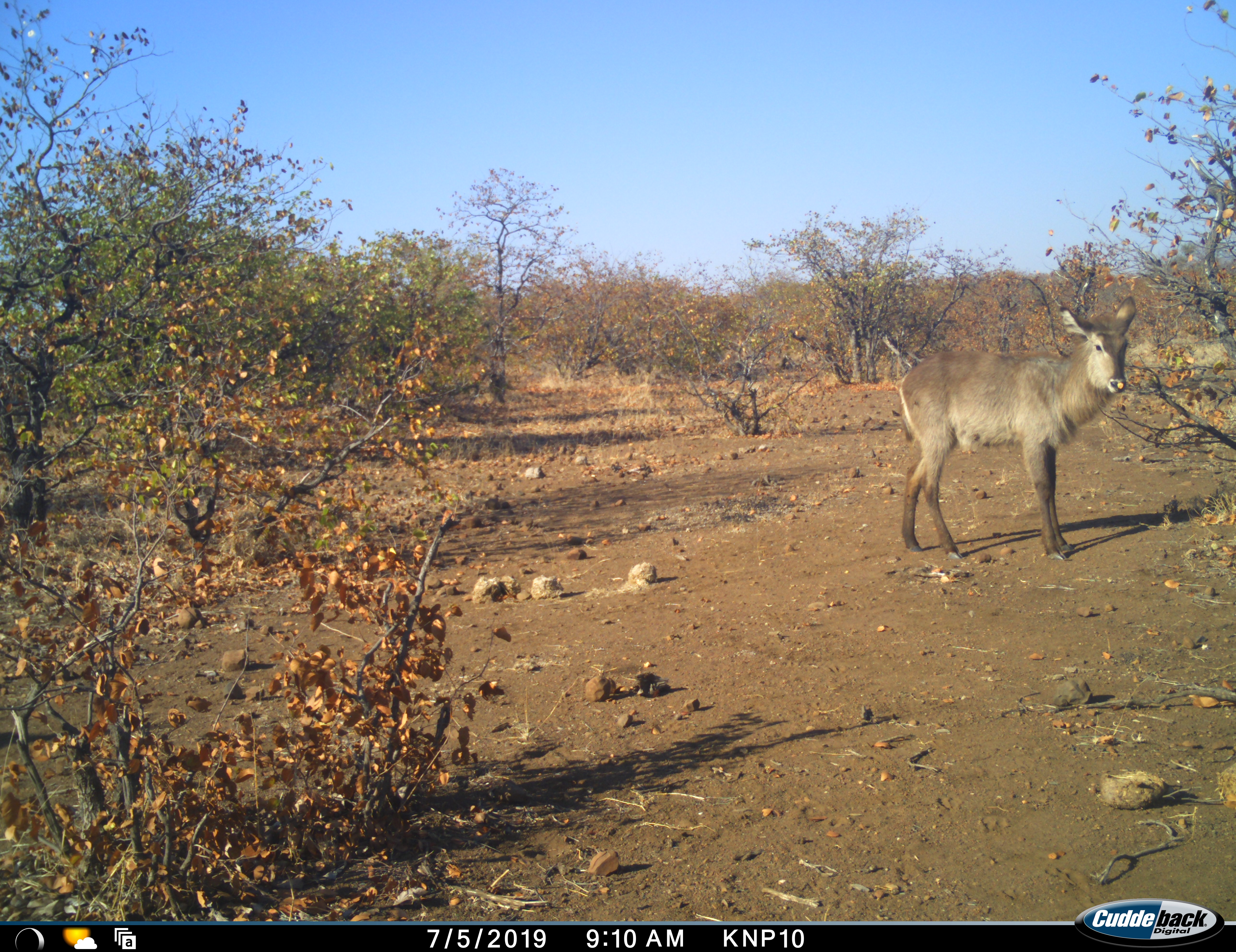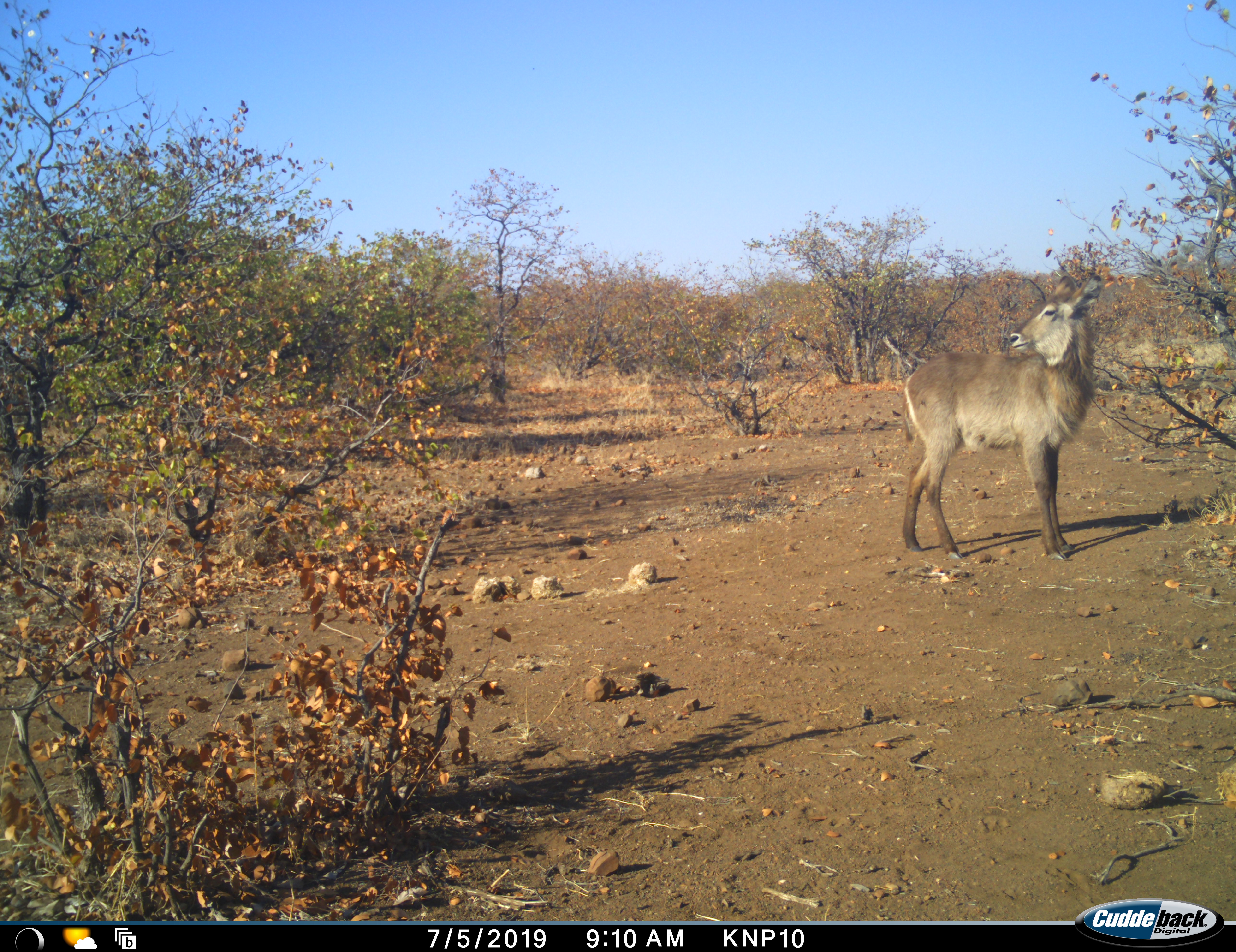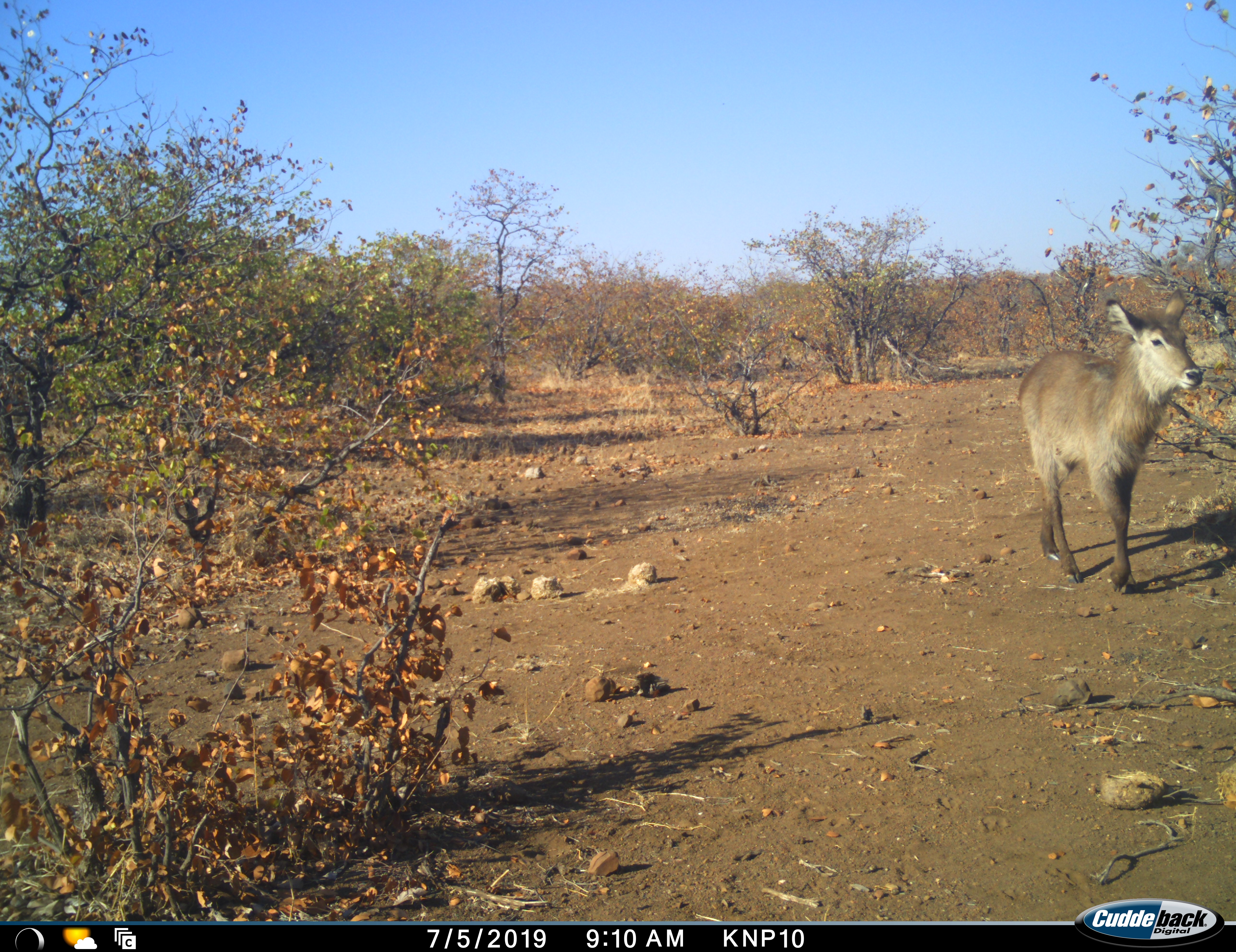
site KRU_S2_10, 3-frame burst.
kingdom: Animalia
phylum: Chordata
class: Mammalia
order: Artiodactyla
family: Bovidae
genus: Kobus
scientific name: Kobus ellipsiprymnus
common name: waterbuck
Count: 1.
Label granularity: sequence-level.